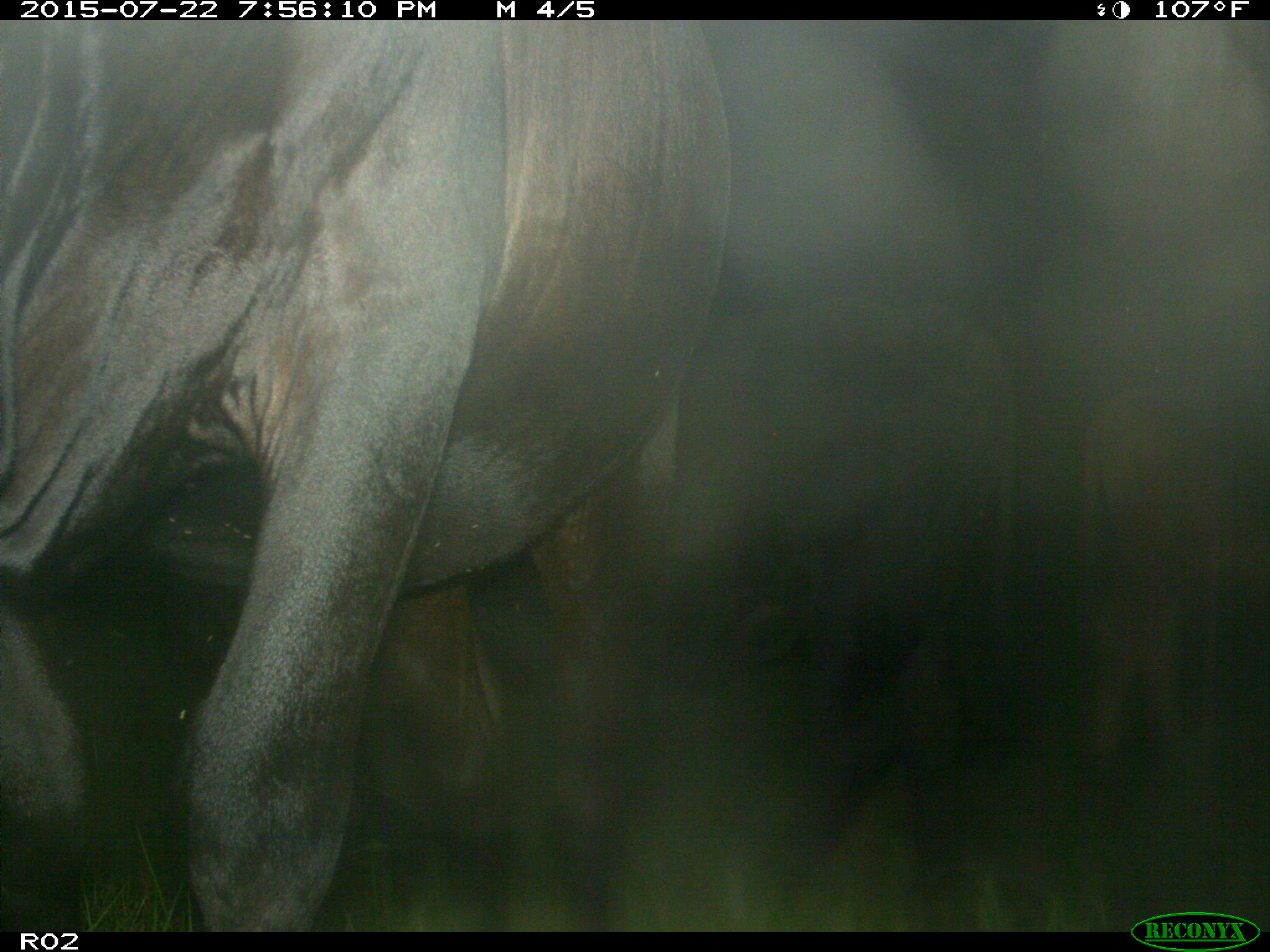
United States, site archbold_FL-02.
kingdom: Animalia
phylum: Chordata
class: Mammalia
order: Artiodactyla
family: Bovidae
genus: Bos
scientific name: Bos taurus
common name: domestic cow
Bos taurus (domestic cow).